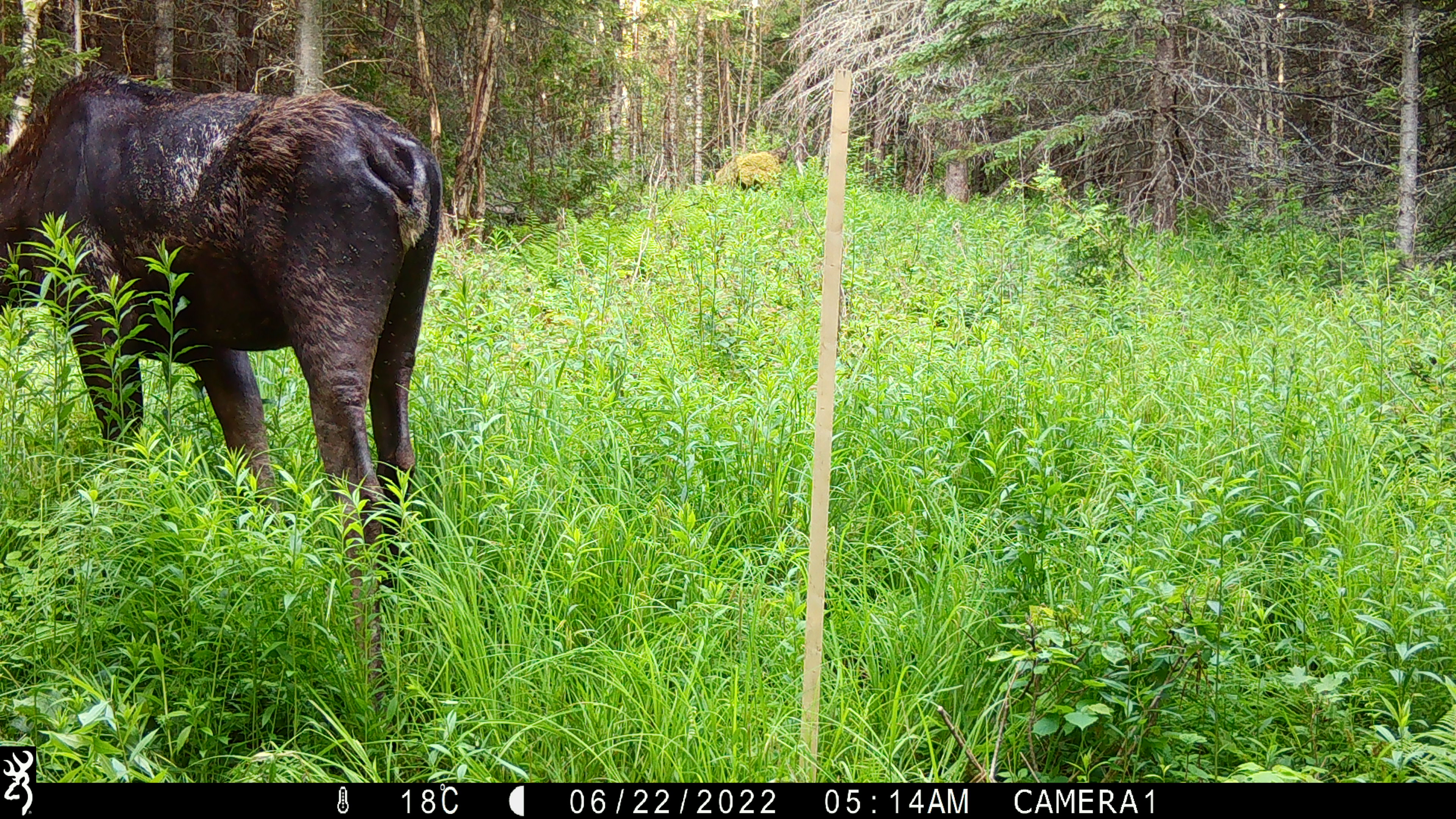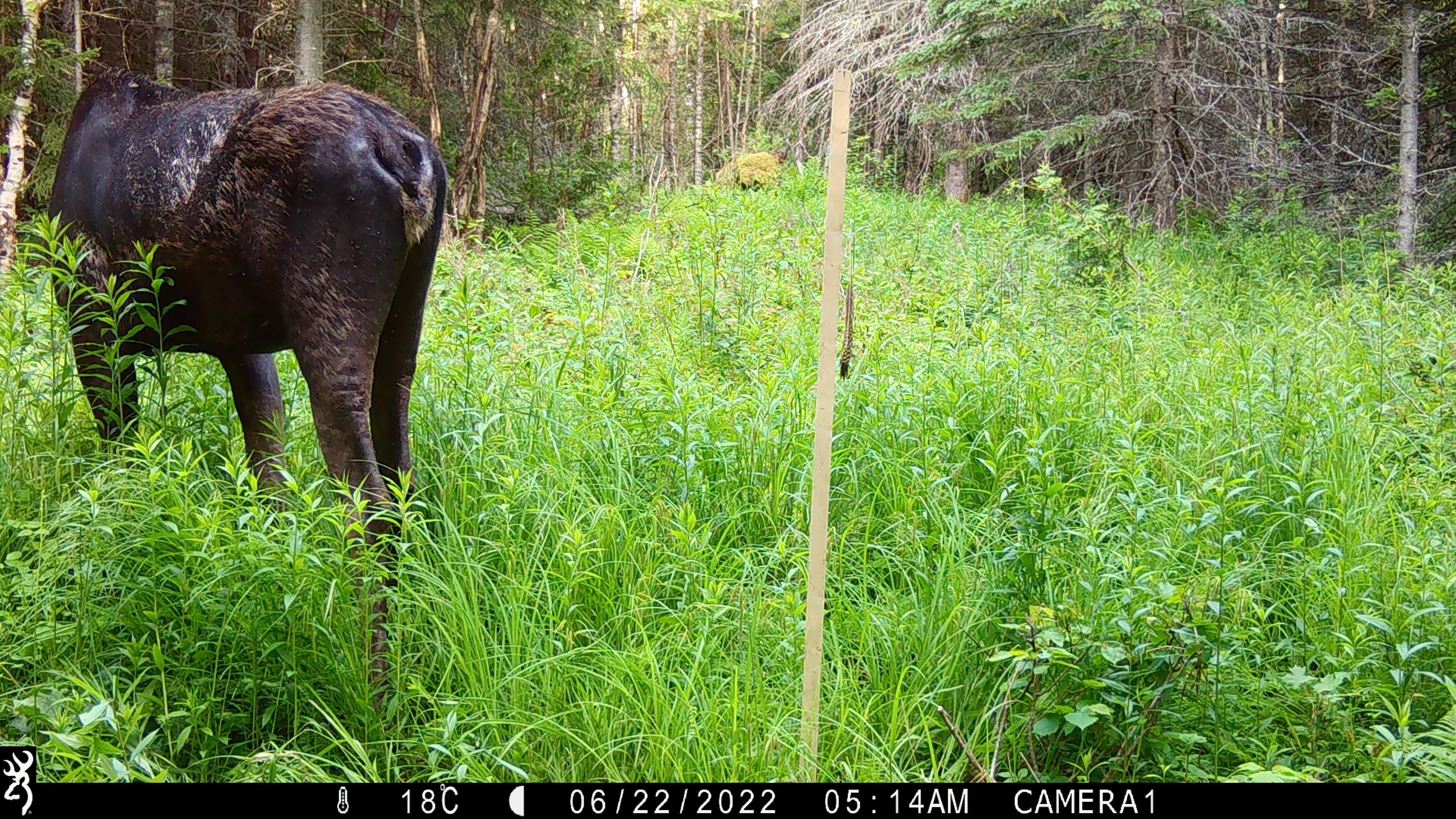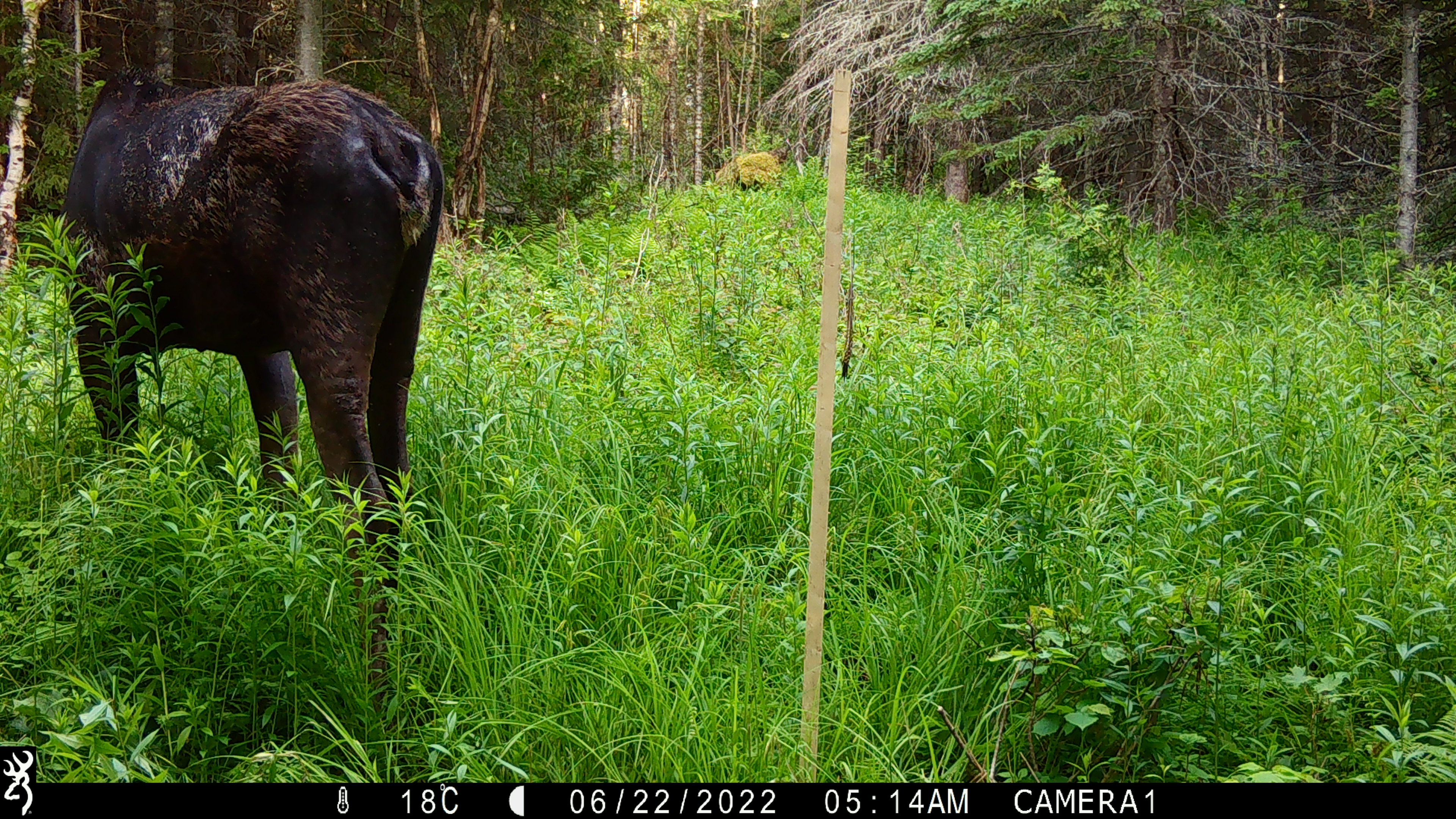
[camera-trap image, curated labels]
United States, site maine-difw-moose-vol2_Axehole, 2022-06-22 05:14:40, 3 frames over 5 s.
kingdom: Animalia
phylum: Chordata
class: Mammalia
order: Artiodactyla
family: Cervidae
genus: Alces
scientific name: Alces alces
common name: moose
Moose (Alces alces).